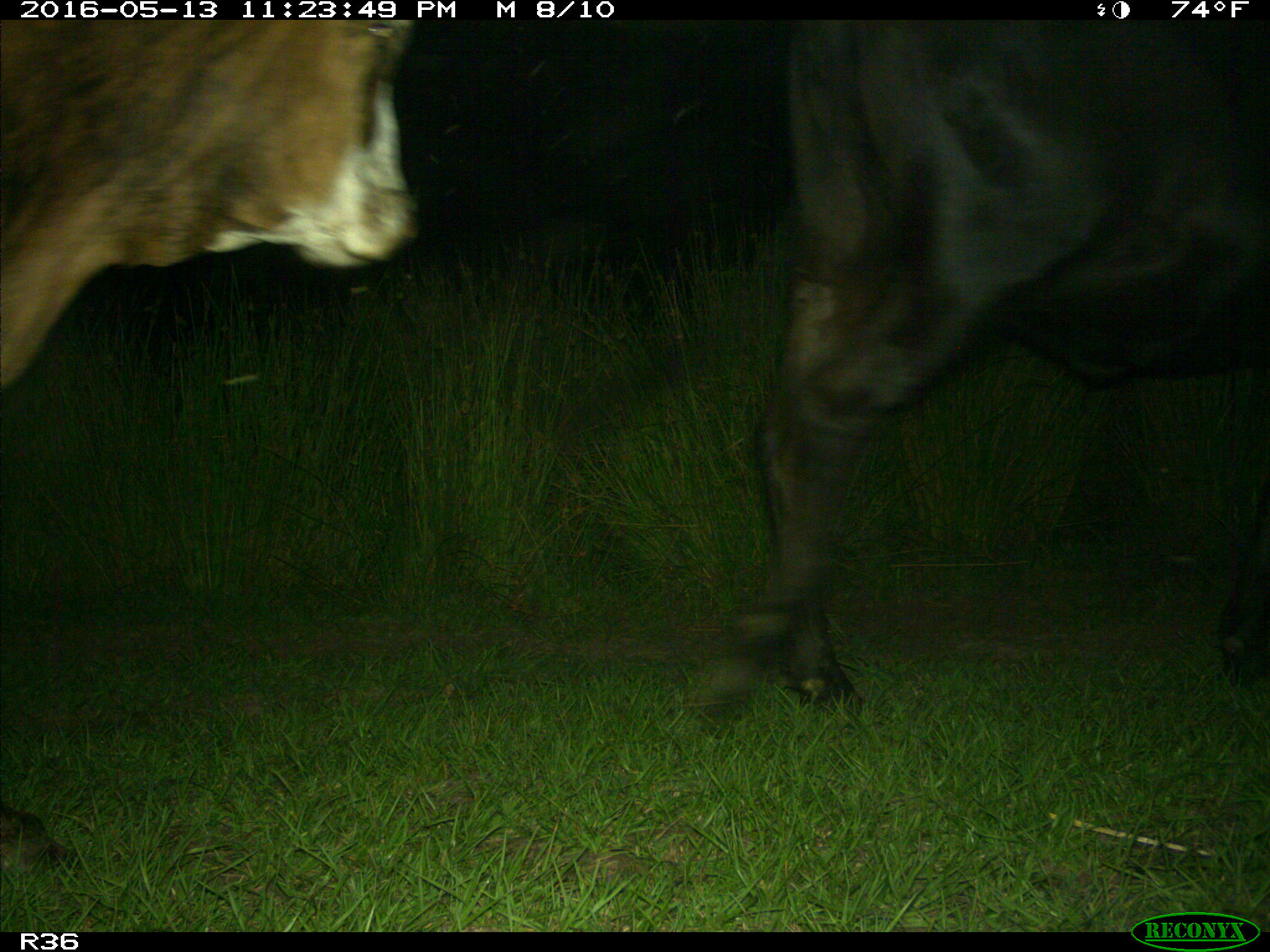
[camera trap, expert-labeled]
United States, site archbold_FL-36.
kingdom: Animalia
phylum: Chordata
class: Mammalia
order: Artiodactyla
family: Bovidae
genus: Bos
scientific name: Bos taurus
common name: domestic cow